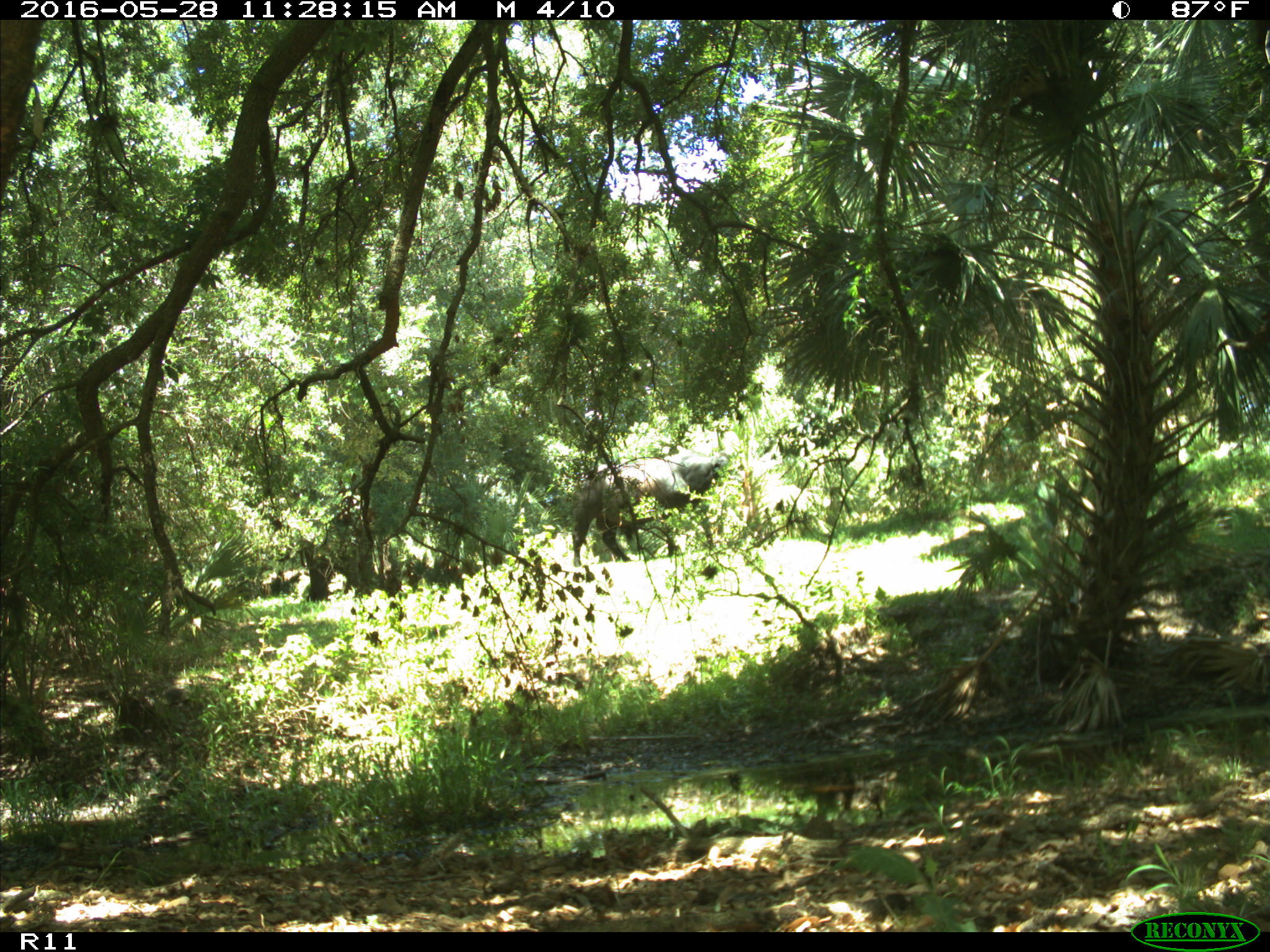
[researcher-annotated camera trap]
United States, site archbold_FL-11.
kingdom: Animalia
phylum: Chordata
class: Mammalia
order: Artiodactyla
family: Bovidae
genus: Bos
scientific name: Bos taurus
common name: domestic cow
Bos taurus (domestic cow).